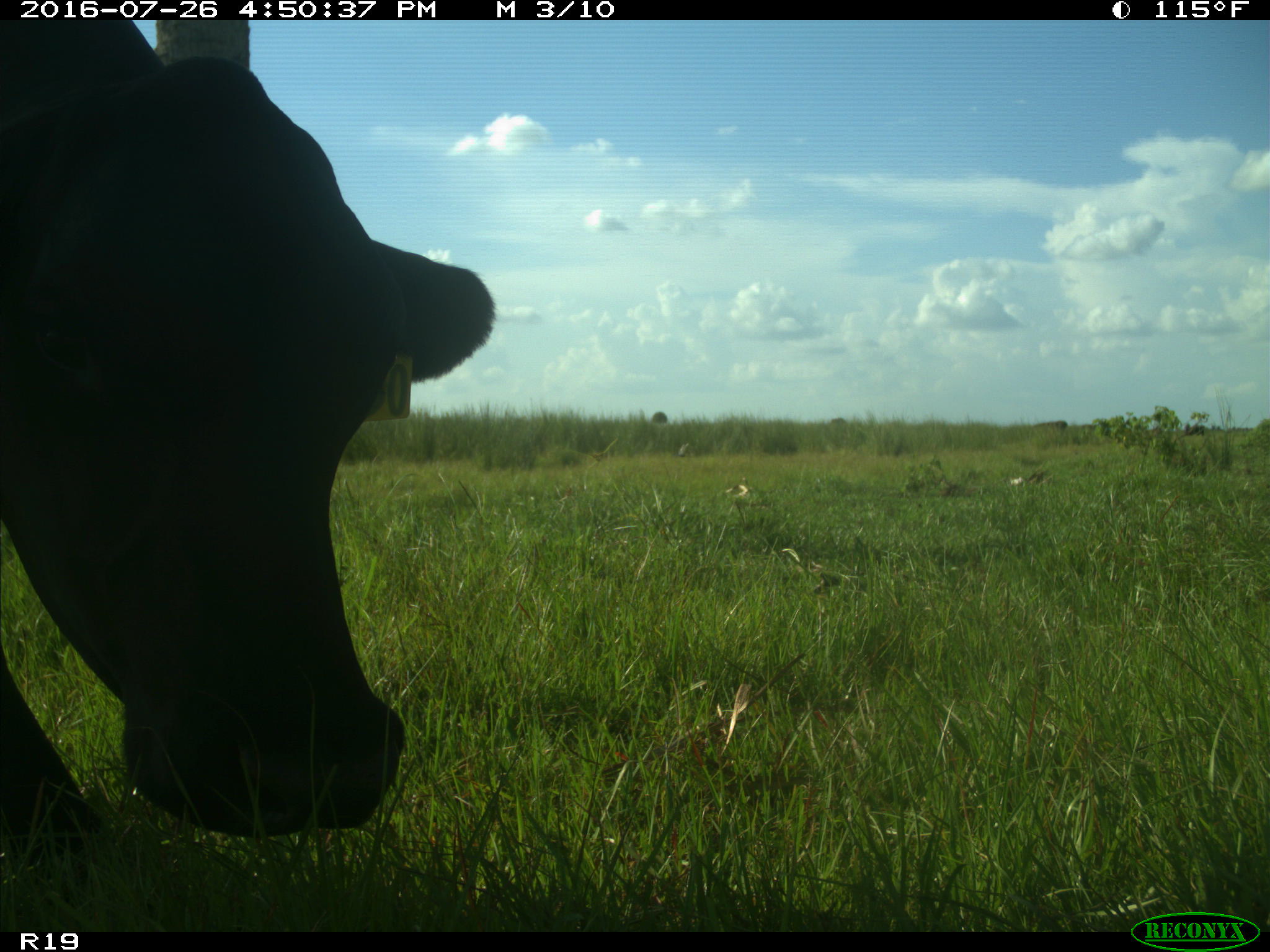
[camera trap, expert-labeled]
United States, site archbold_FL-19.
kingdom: Animalia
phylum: Chordata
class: Mammalia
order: Artiodactyla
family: Bovidae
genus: Bos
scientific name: Bos taurus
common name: domestic cow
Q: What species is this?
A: Bos taurus (domestic cow).